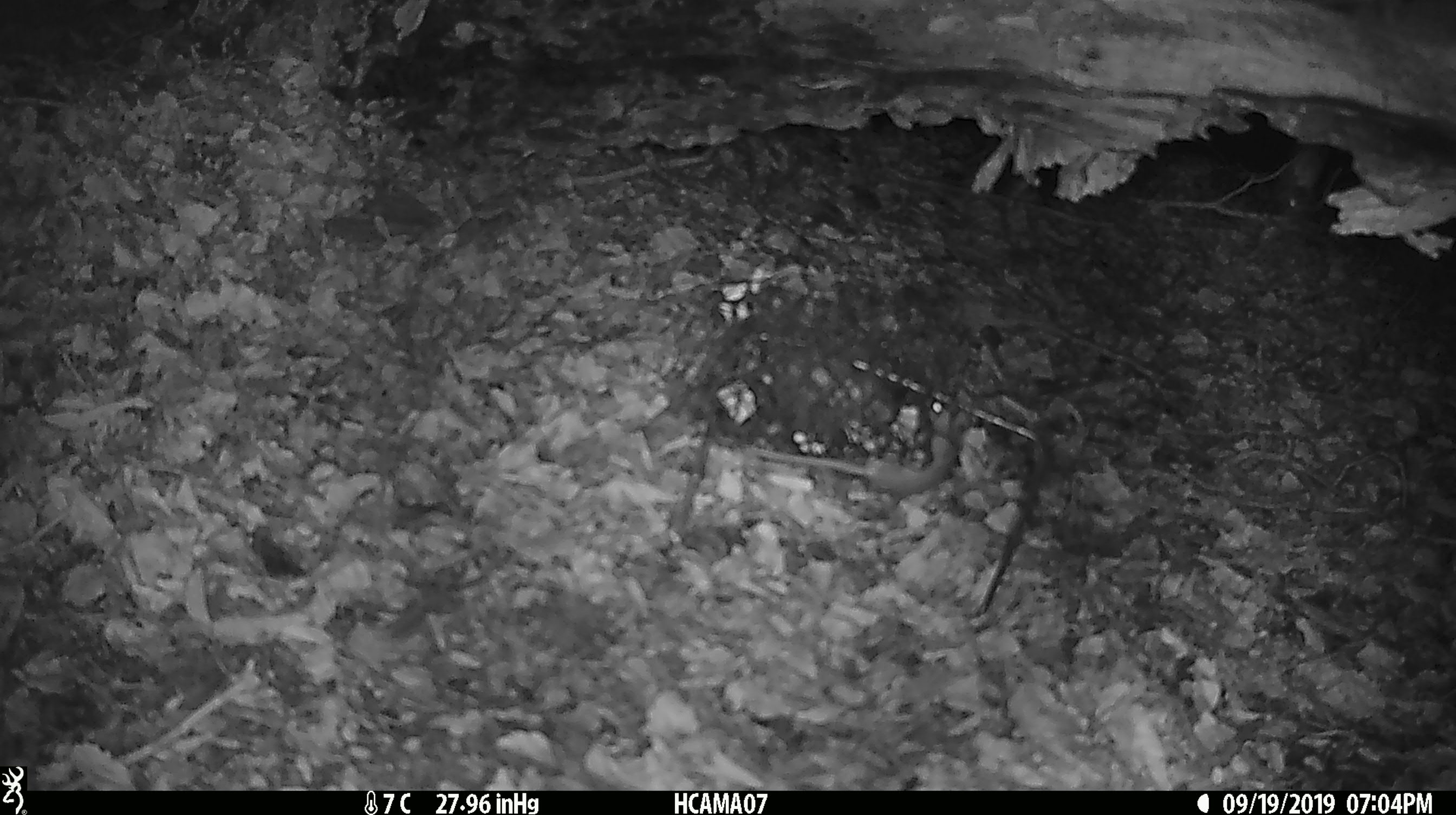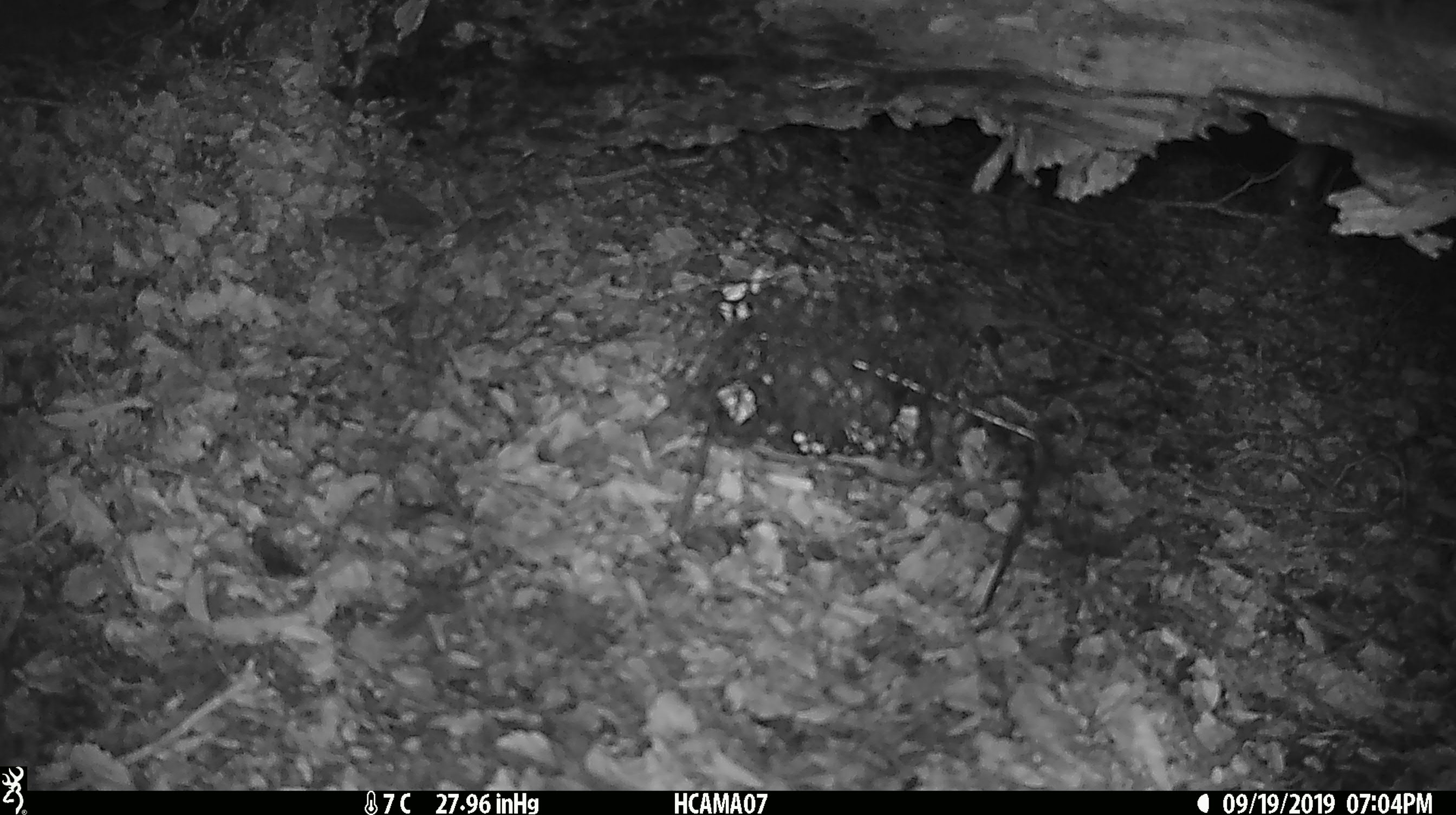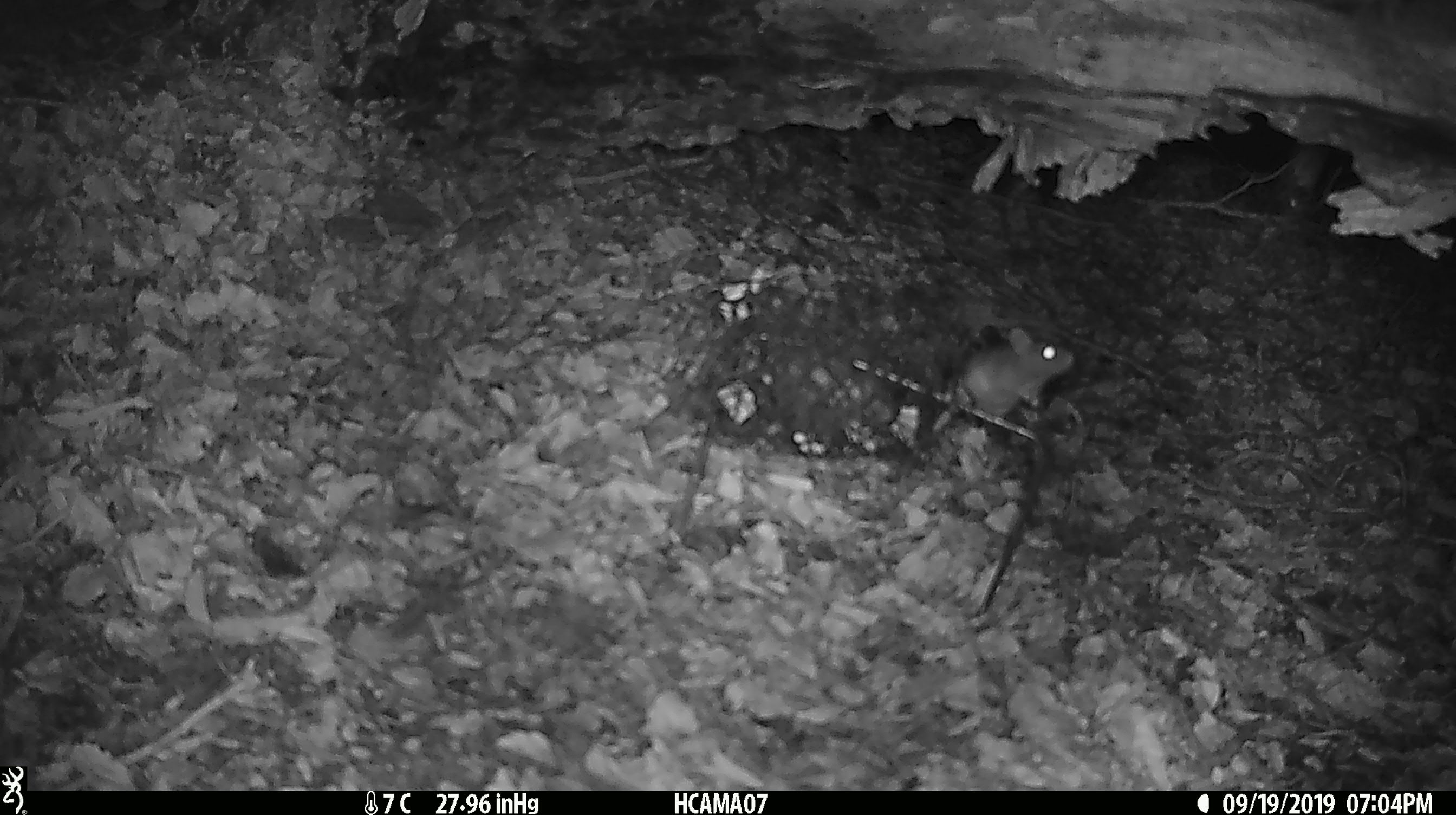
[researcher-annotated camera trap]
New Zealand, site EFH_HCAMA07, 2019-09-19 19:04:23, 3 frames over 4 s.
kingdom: Animalia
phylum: Chordata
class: Mammalia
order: Rodentia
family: Muridae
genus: Mus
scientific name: Mus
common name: mouse